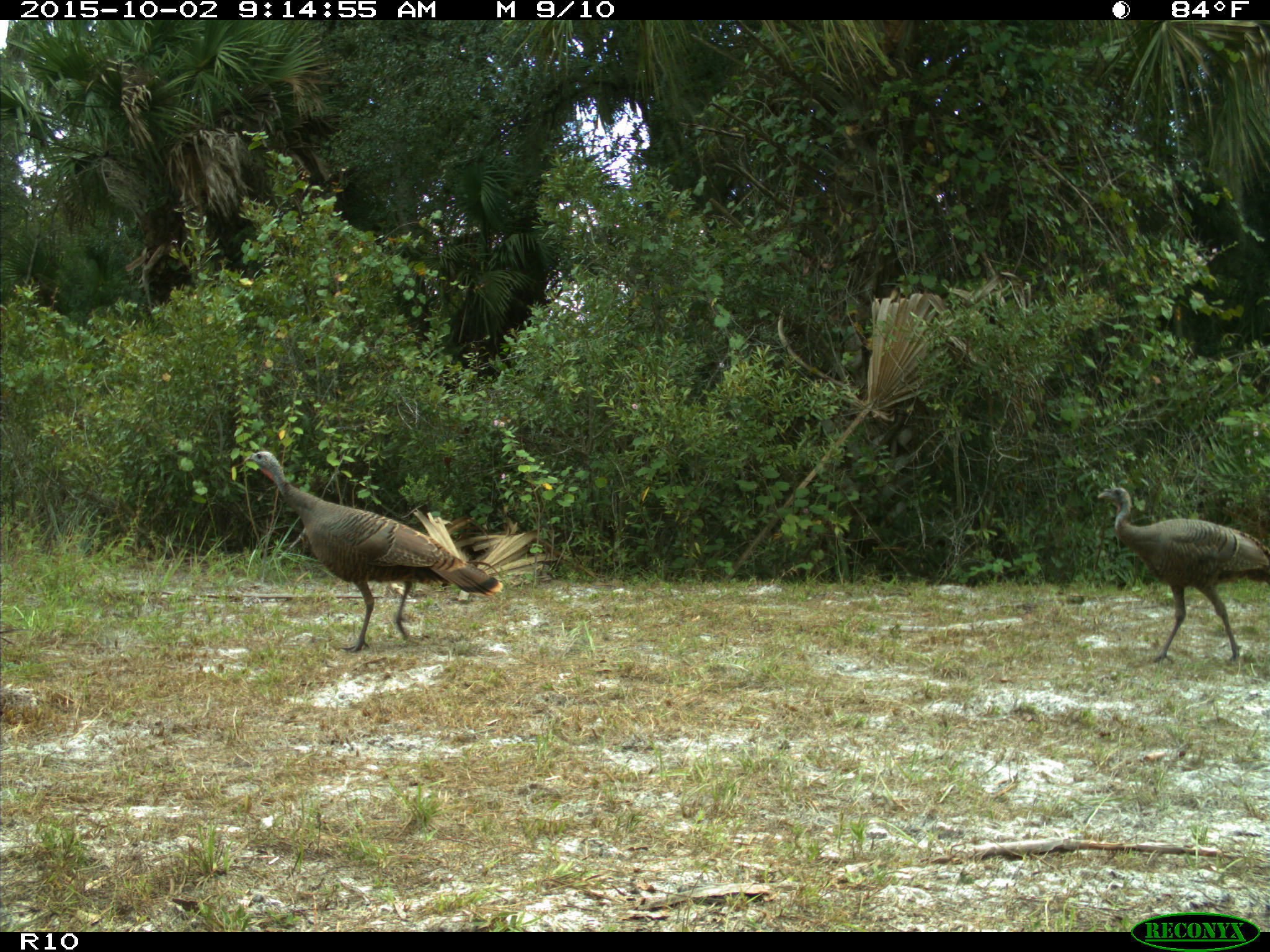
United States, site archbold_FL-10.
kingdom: Animalia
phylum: Chordata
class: Aves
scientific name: Aves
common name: birds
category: unidentified bird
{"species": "unidentified bird (birds) (Aves)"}